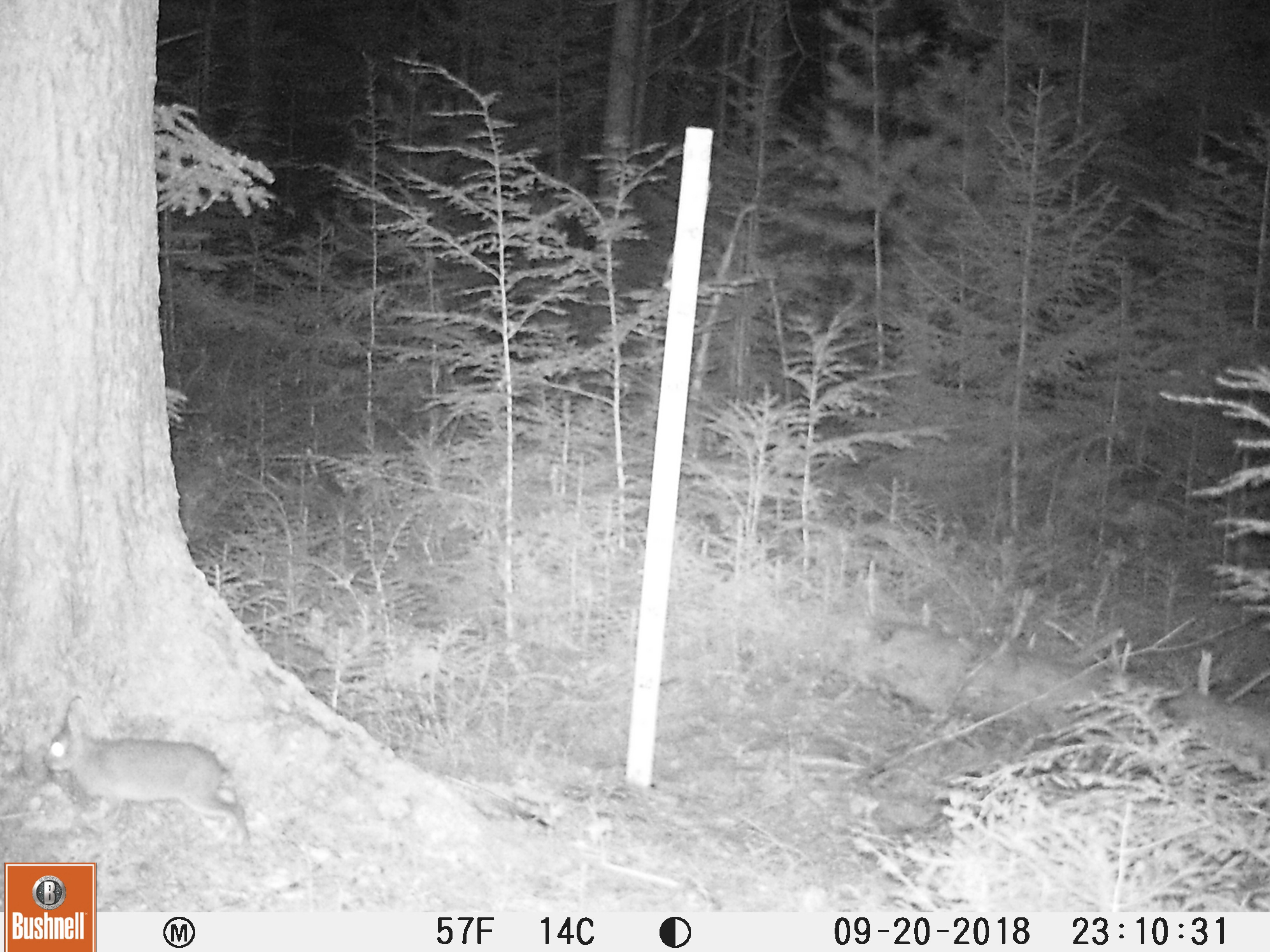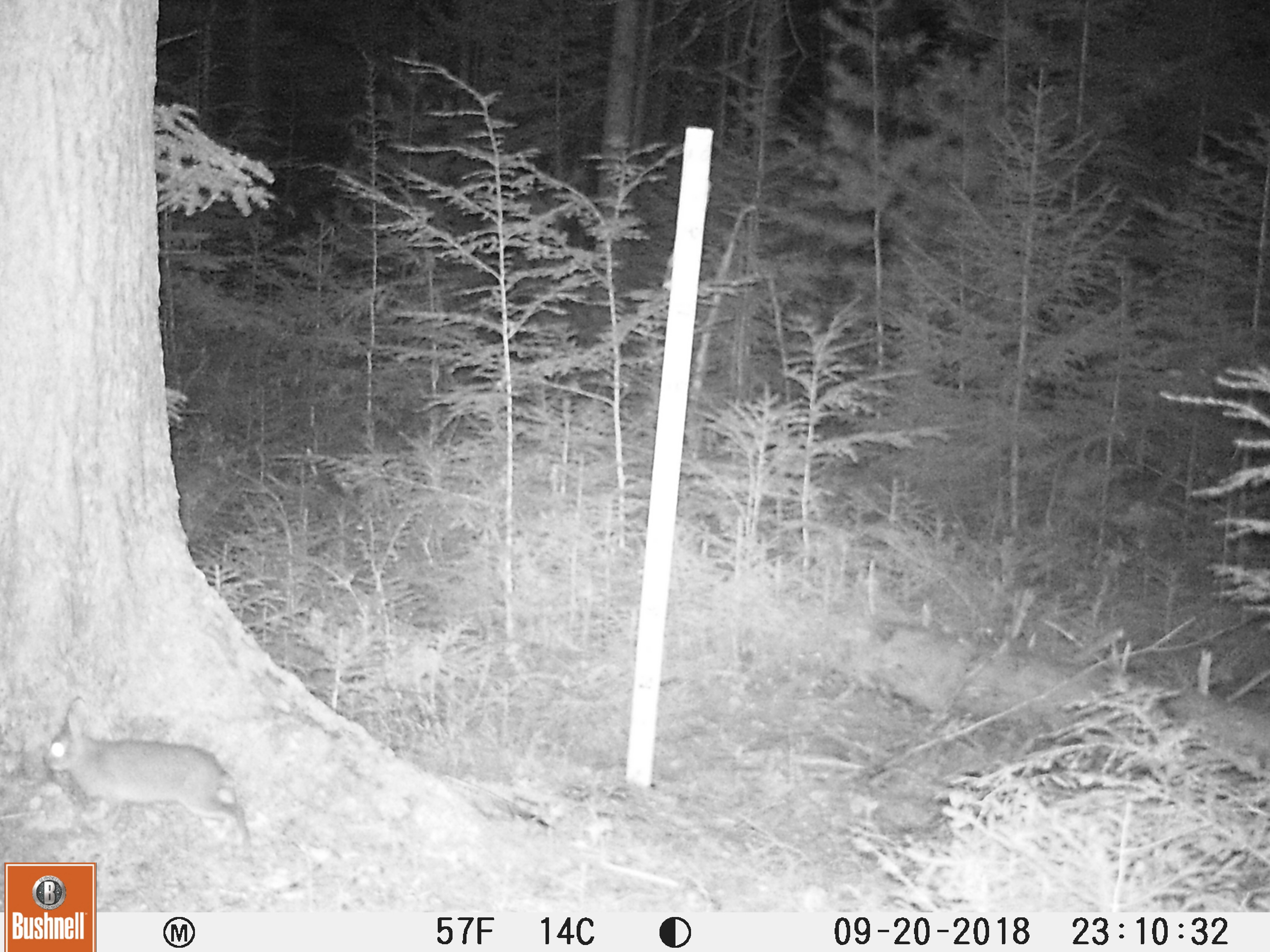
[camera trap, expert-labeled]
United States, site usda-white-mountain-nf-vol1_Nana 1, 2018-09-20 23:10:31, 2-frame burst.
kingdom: Animalia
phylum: Chordata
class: Mammalia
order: Lagomorpha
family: Leporidae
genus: Lepus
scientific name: Lepus americanus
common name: snowshoe hare